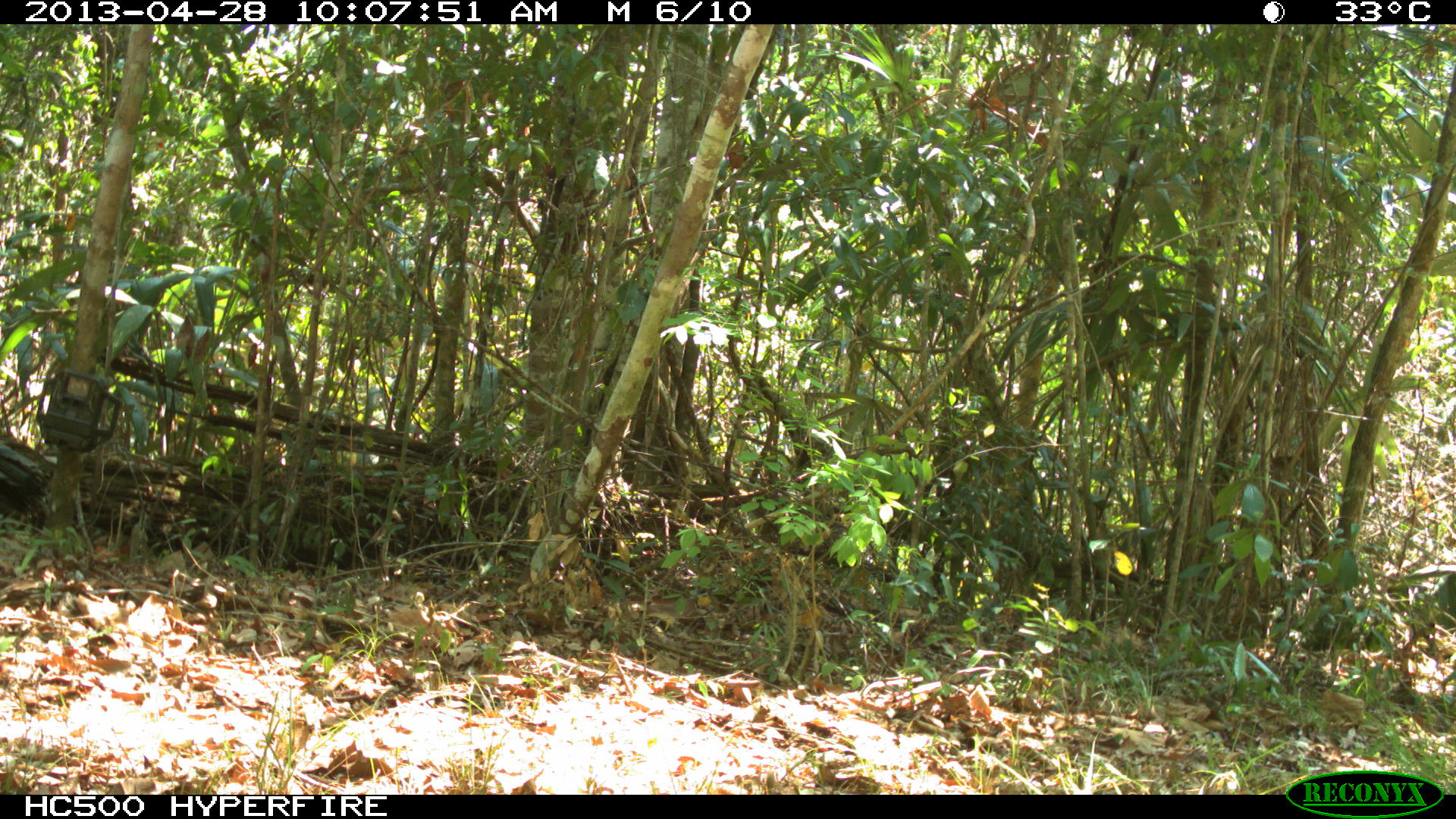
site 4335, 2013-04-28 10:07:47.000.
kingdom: Animalia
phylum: Chordata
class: Aves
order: Galliformes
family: Phasianidae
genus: Meleagris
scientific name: Meleagris ocellata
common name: ocellated turkey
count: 1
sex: male